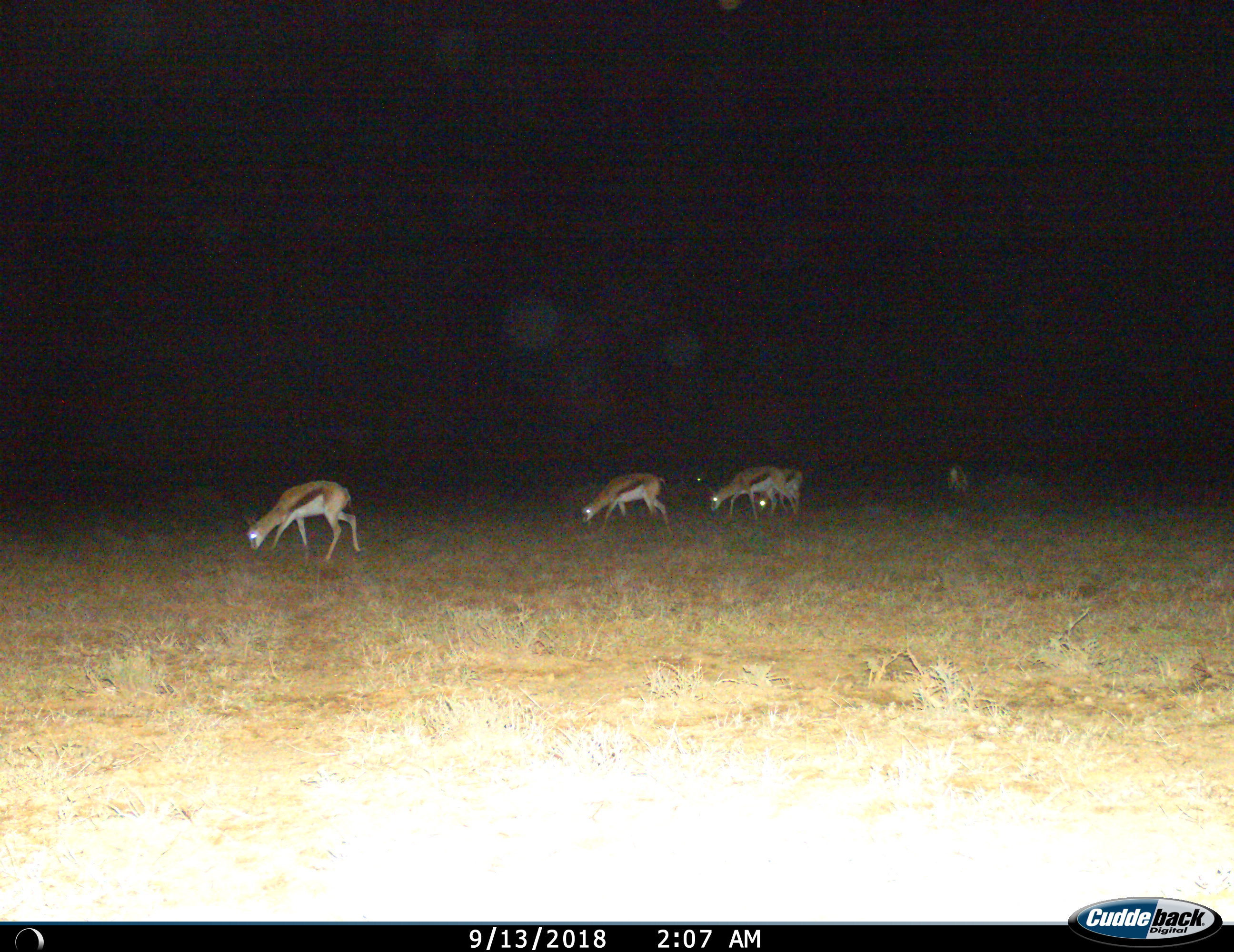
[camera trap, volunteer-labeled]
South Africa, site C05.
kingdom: Animalia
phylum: Chordata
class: Mammalia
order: Artiodactyla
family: Bovidae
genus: Antidorcas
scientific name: Antidorcas marsupialis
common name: springbok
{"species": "springbok (Antidorcas marsupialis)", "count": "5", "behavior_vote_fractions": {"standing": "10%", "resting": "0%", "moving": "20%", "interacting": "0%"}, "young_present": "10%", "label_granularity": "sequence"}